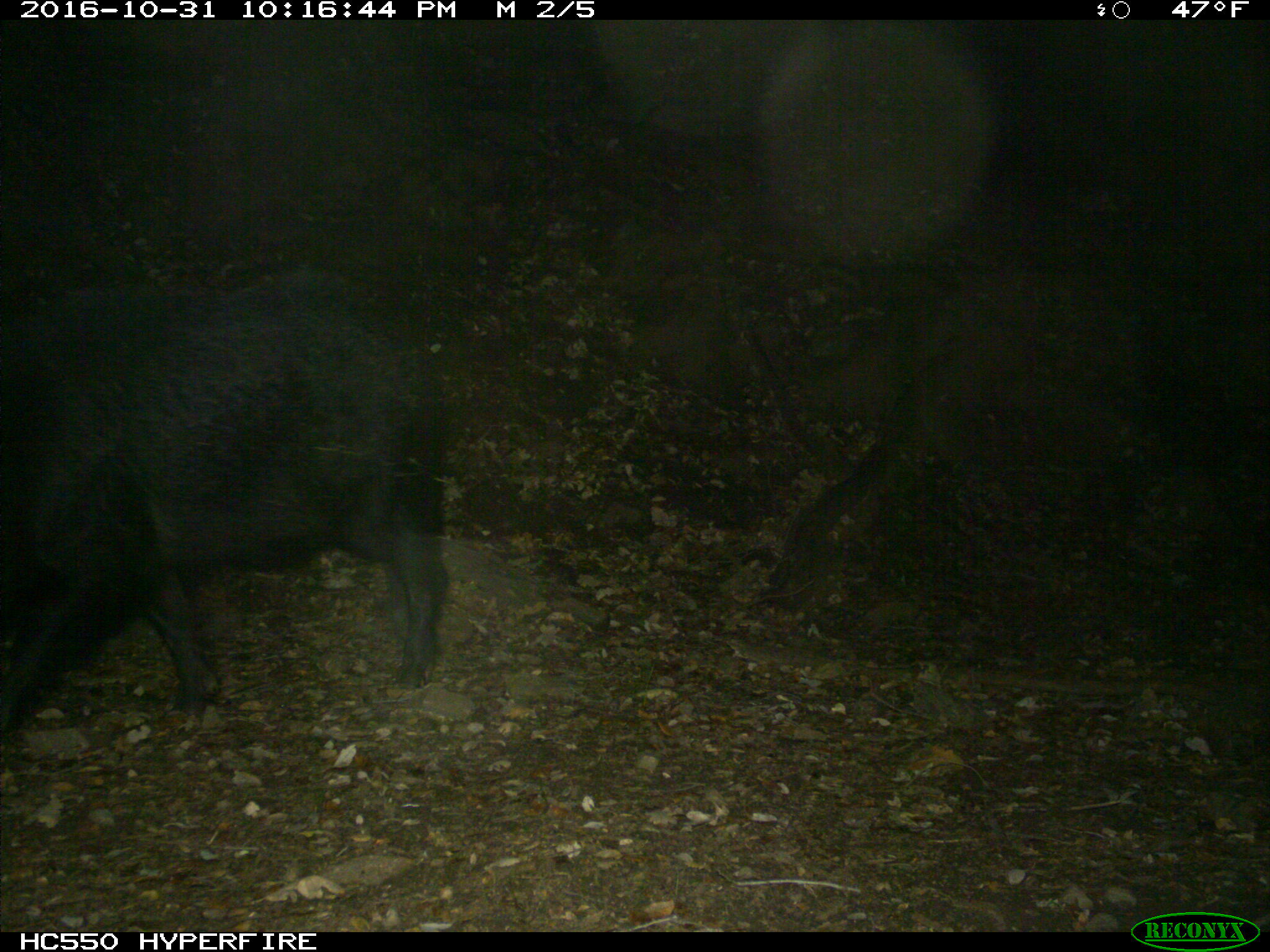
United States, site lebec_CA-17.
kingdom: Animalia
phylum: Chordata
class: Mammalia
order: Artiodactyla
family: Suidae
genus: Sus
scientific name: Sus scrofa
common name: wild boar